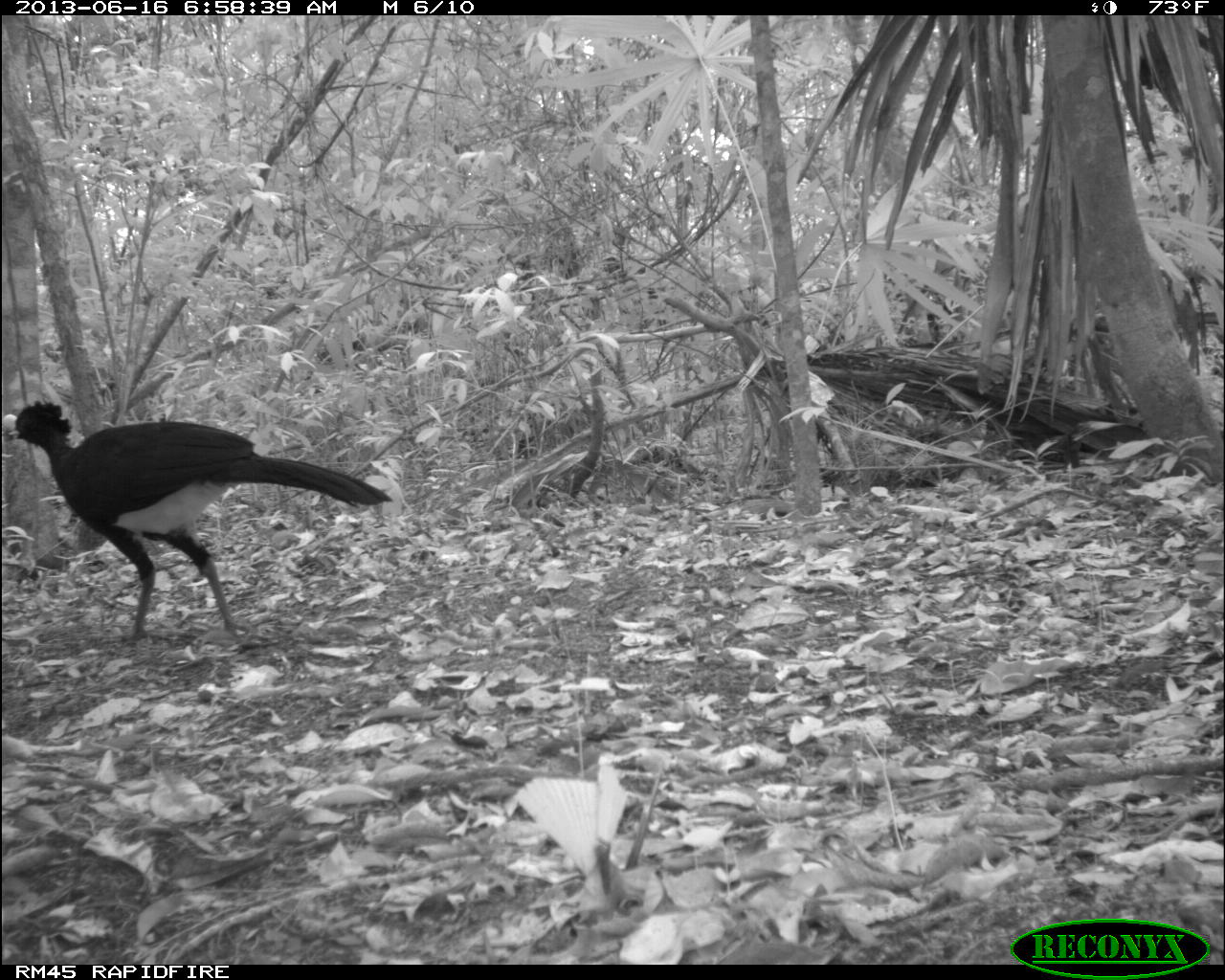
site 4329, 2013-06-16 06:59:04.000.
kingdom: Animalia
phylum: Chordata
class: Aves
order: Galliformes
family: Cracidae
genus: Crax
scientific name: Crax rubra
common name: great curassow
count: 1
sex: male